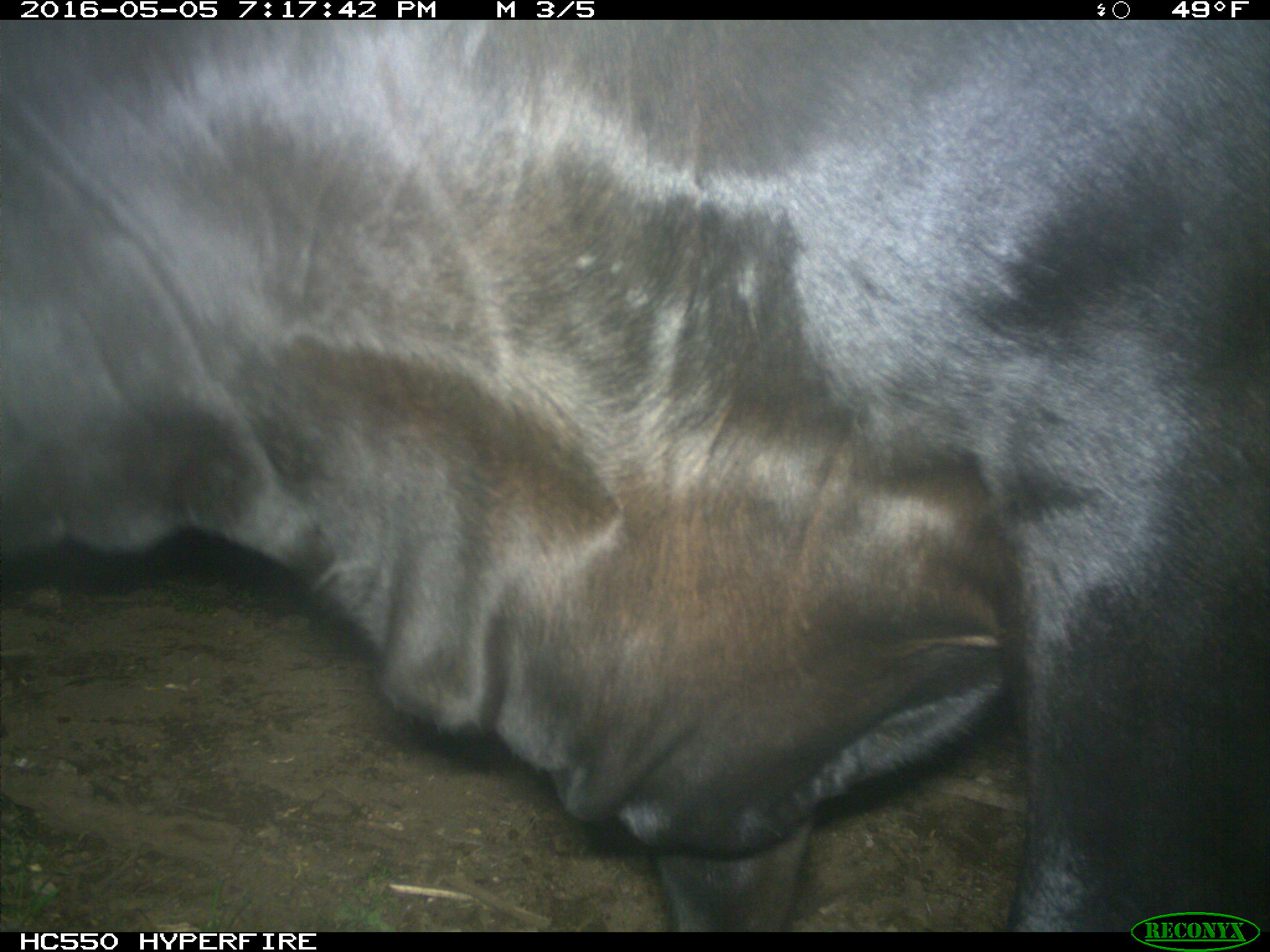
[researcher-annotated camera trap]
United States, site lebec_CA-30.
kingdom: Animalia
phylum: Chordata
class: Mammalia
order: Artiodactyla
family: Bovidae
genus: Bos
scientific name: Bos taurus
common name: domestic cow